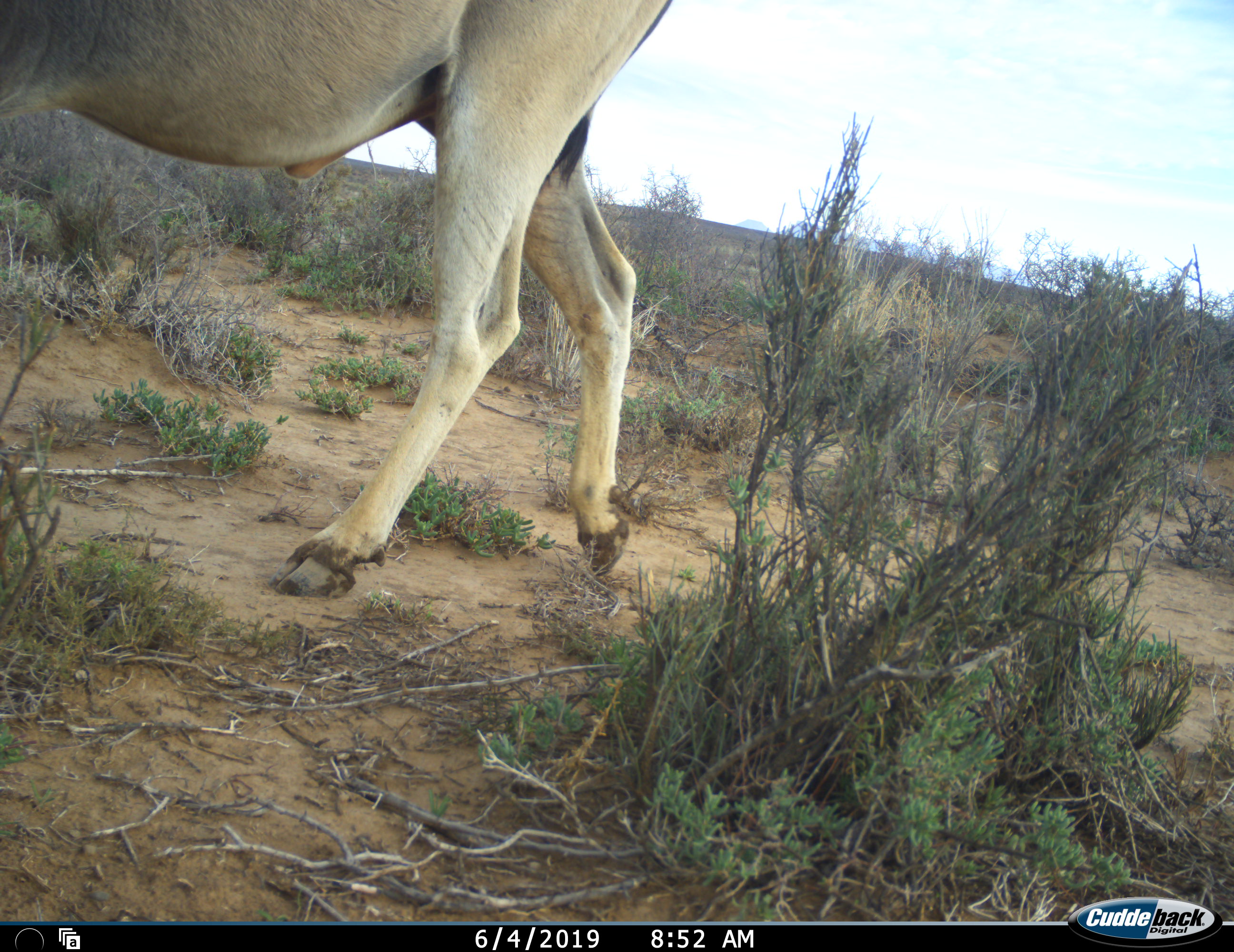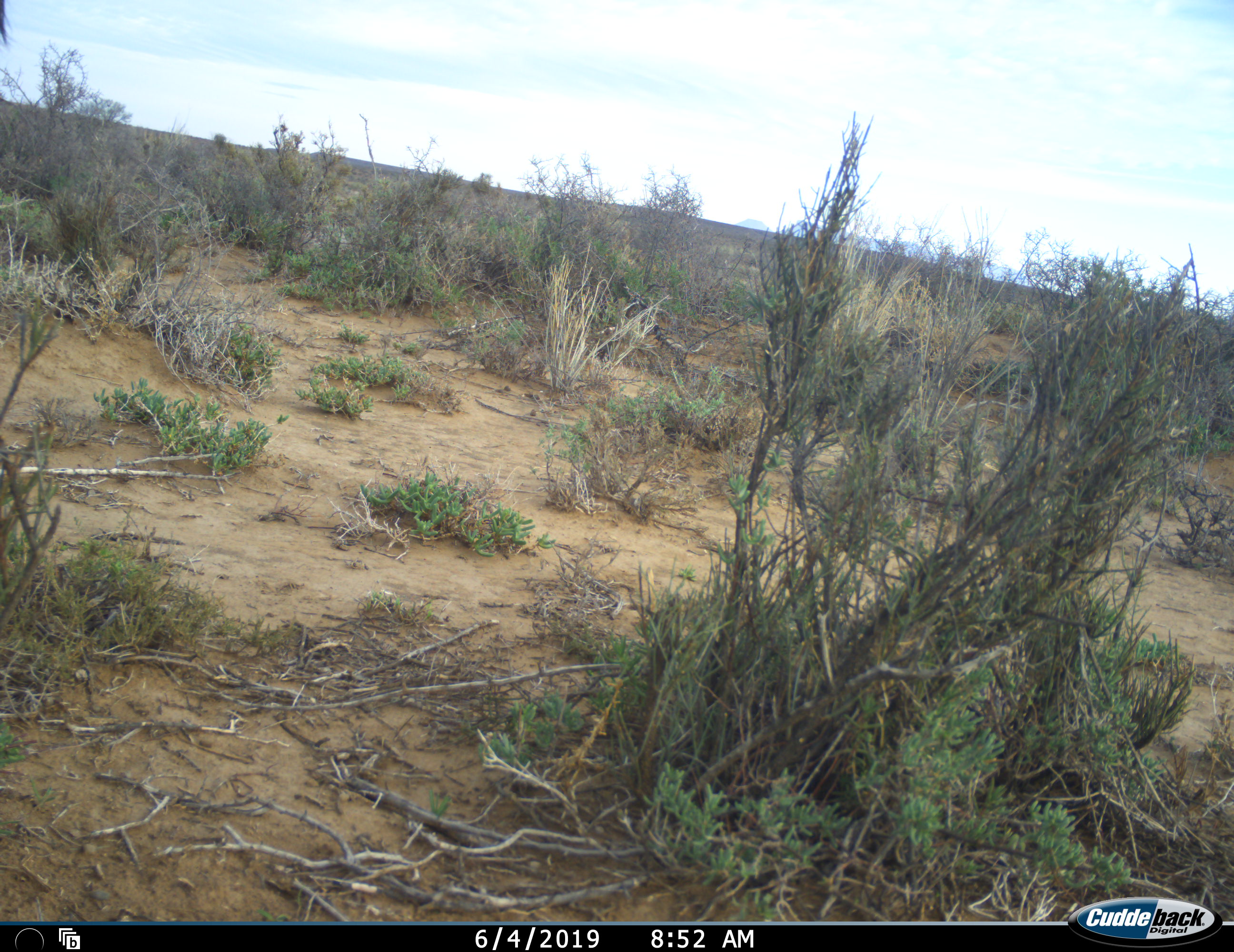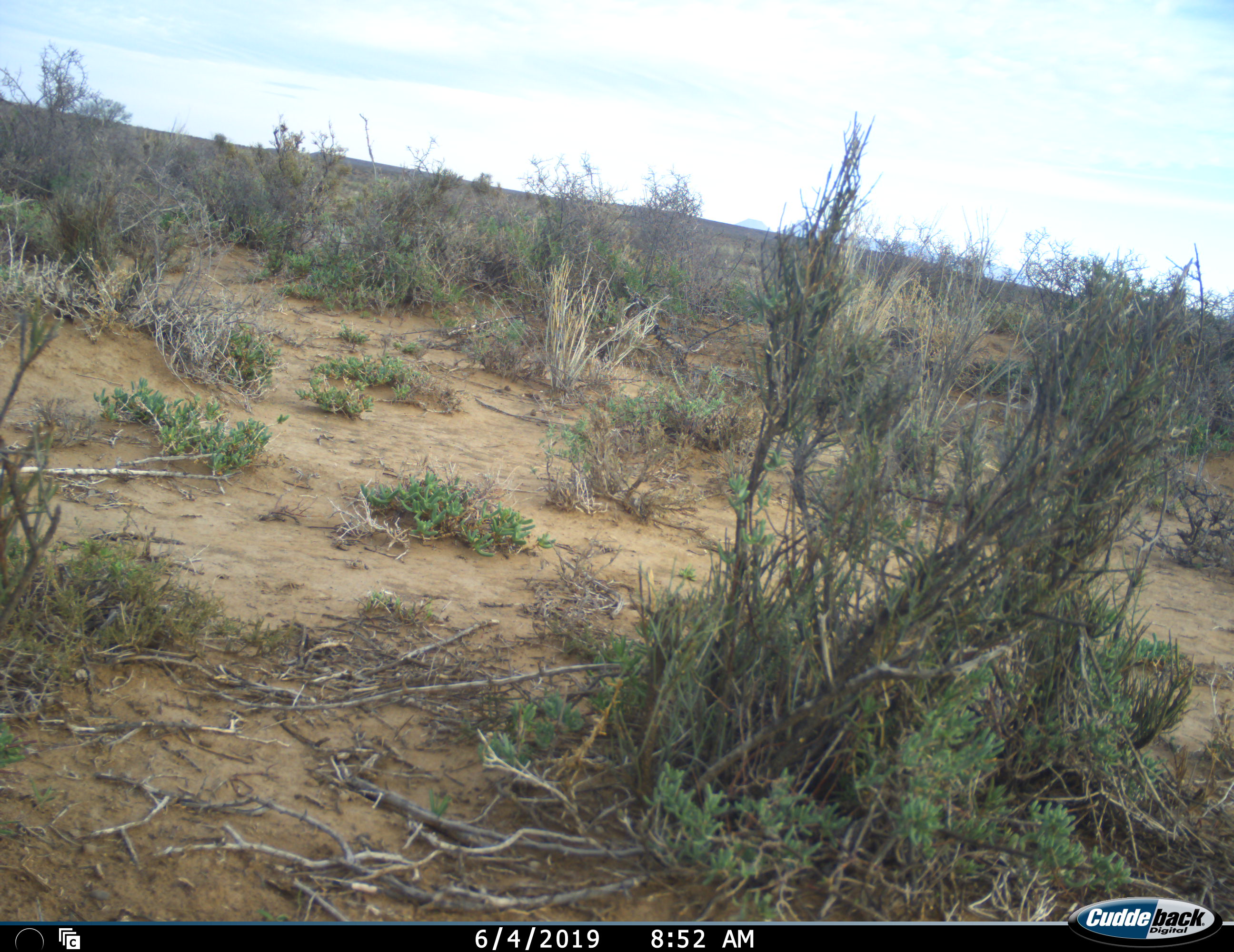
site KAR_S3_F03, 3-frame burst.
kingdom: Animalia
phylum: Chordata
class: Mammalia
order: Artiodactyla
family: Bovidae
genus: Tragelaphus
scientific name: Tragelaphus oryx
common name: eland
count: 1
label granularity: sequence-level